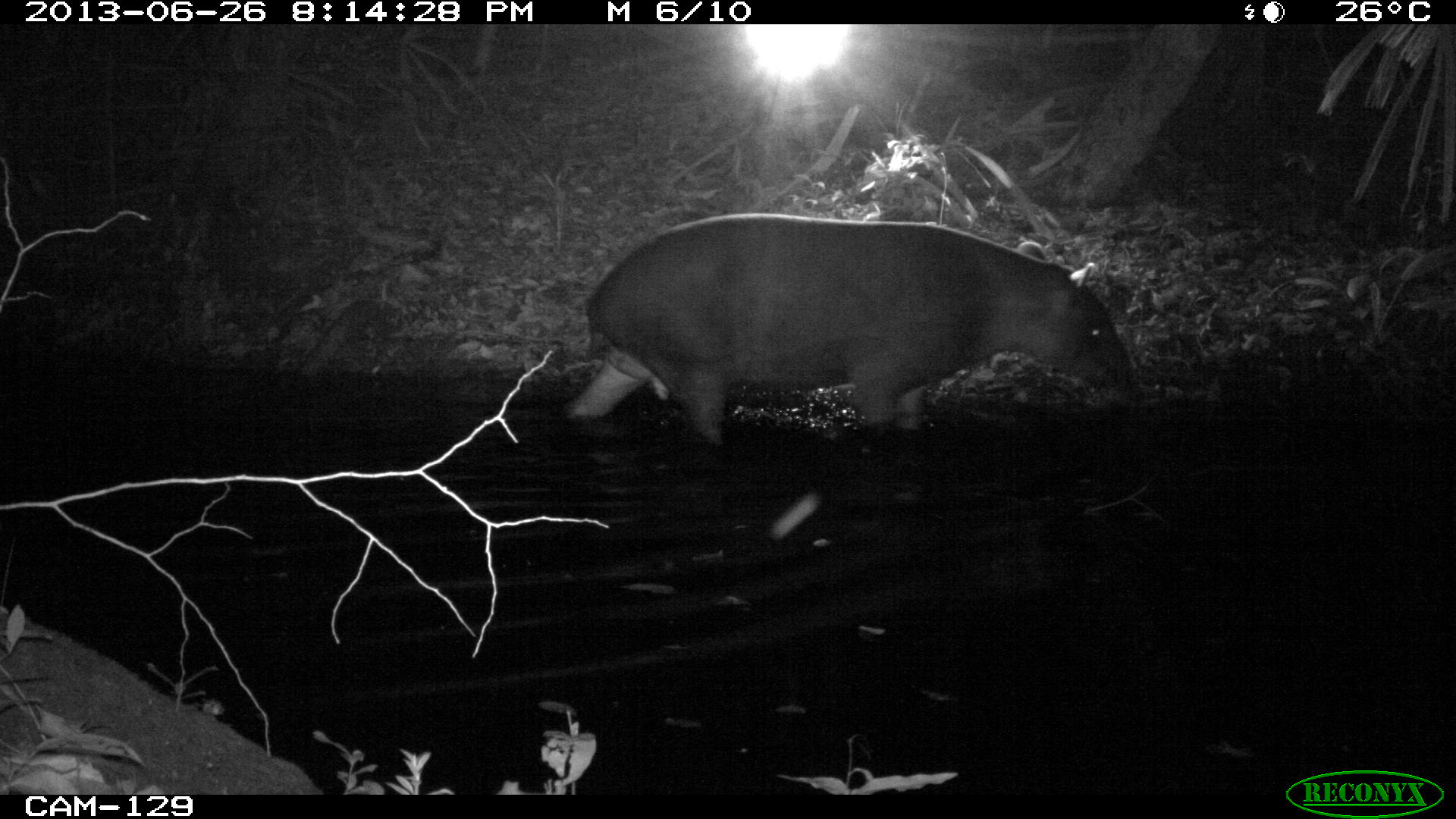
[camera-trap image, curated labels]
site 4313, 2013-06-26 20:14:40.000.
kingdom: Animalia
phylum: Chordata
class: Mammalia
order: Perissodactyla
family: Tapiridae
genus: Tapirus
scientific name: Tapirus bairdii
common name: baird's tapir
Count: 1.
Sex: male.